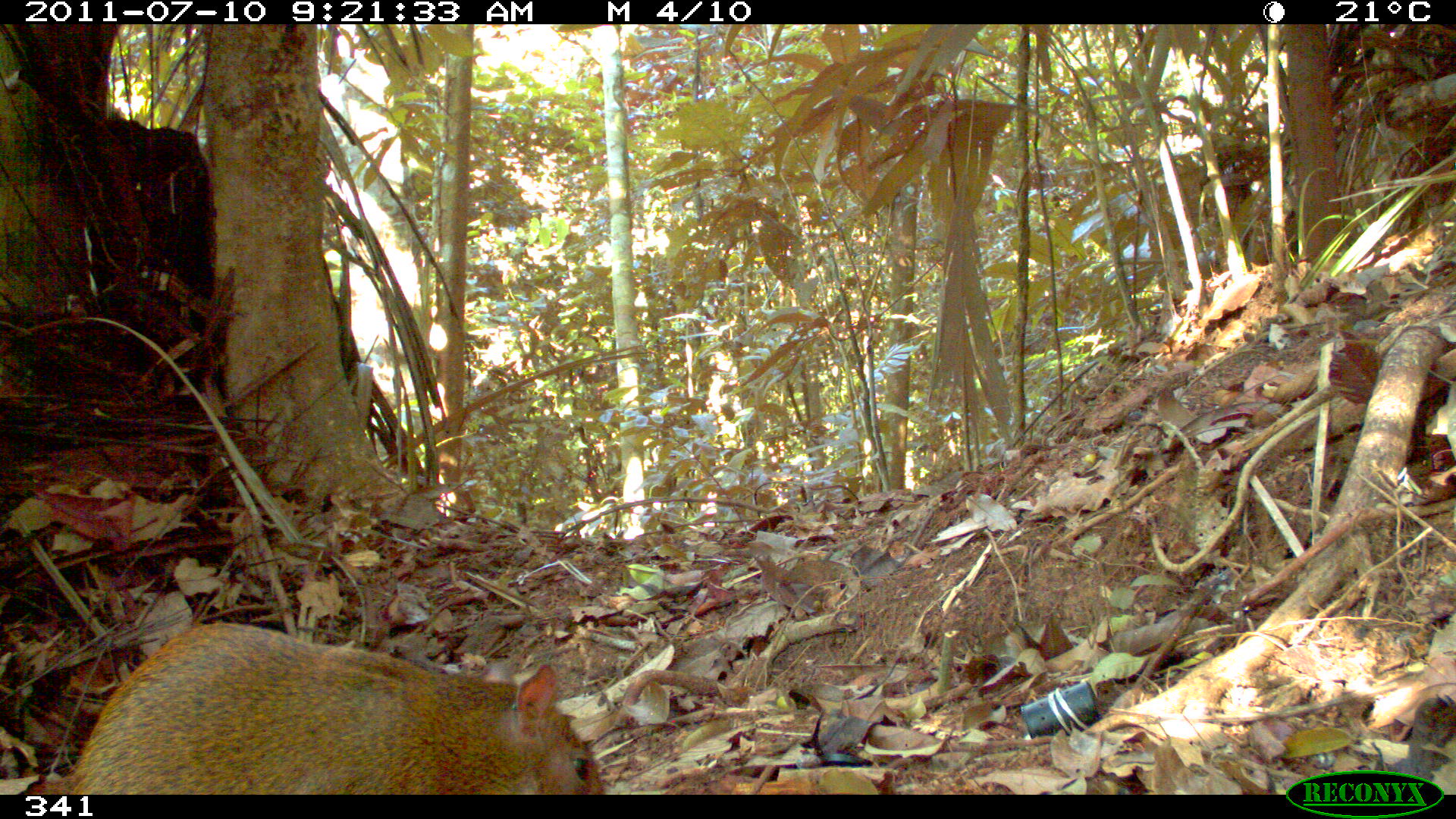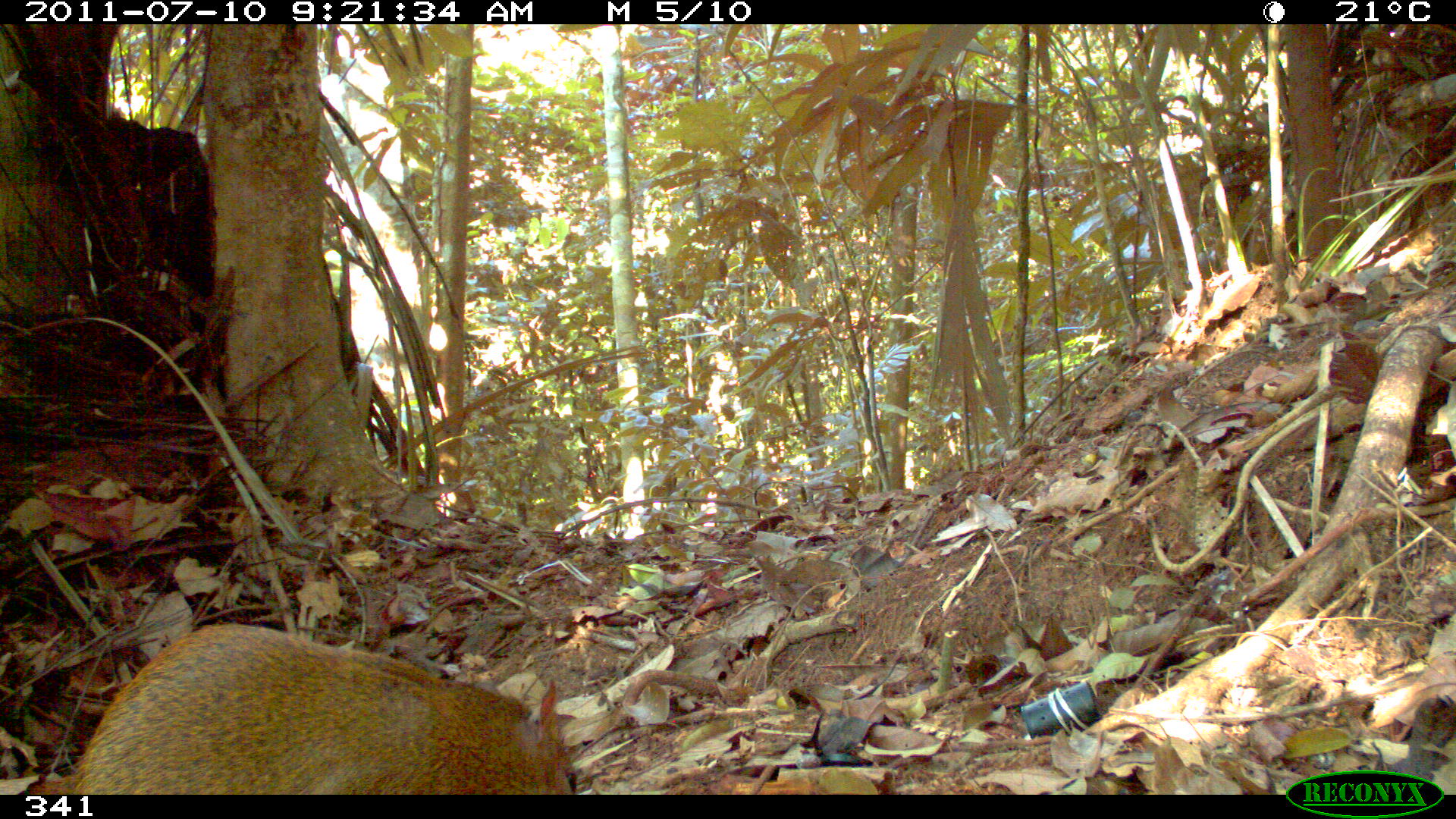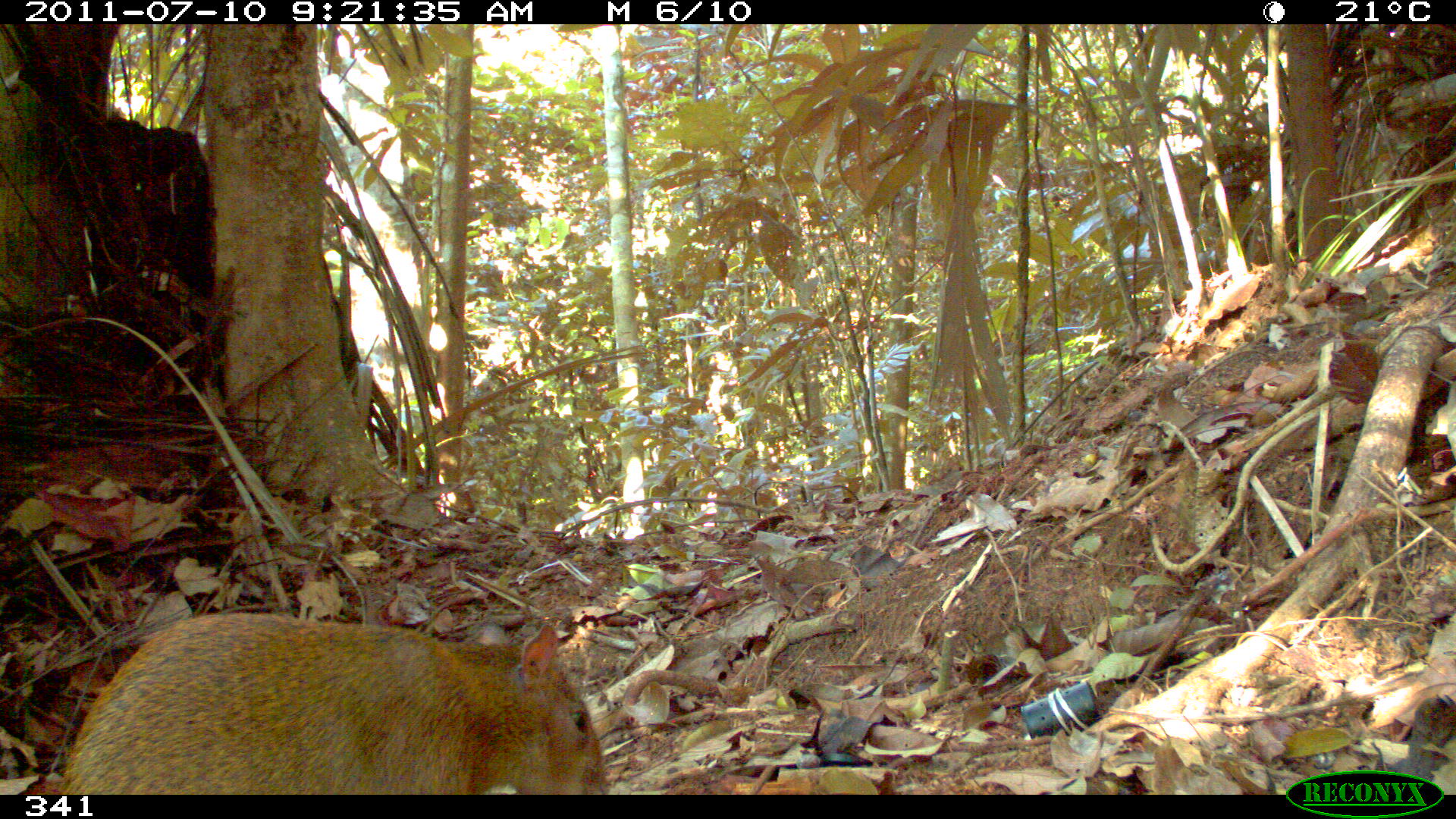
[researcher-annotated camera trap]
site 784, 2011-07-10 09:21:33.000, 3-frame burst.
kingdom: Animalia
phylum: Chordata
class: Mammalia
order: Rodentia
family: Dasyproctidae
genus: Dasyprocta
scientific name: Dasyprocta punctata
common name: central american agouti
Dasyprocta punctata (central american agouti).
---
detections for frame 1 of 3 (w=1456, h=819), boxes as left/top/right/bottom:
dasyprocta punctata: 34/620/609/790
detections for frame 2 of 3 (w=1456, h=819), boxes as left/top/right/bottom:
dasyprocta punctata: 68/621/578/790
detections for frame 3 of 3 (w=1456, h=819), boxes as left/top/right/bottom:
dasyprocta punctata: 50/610/608/790